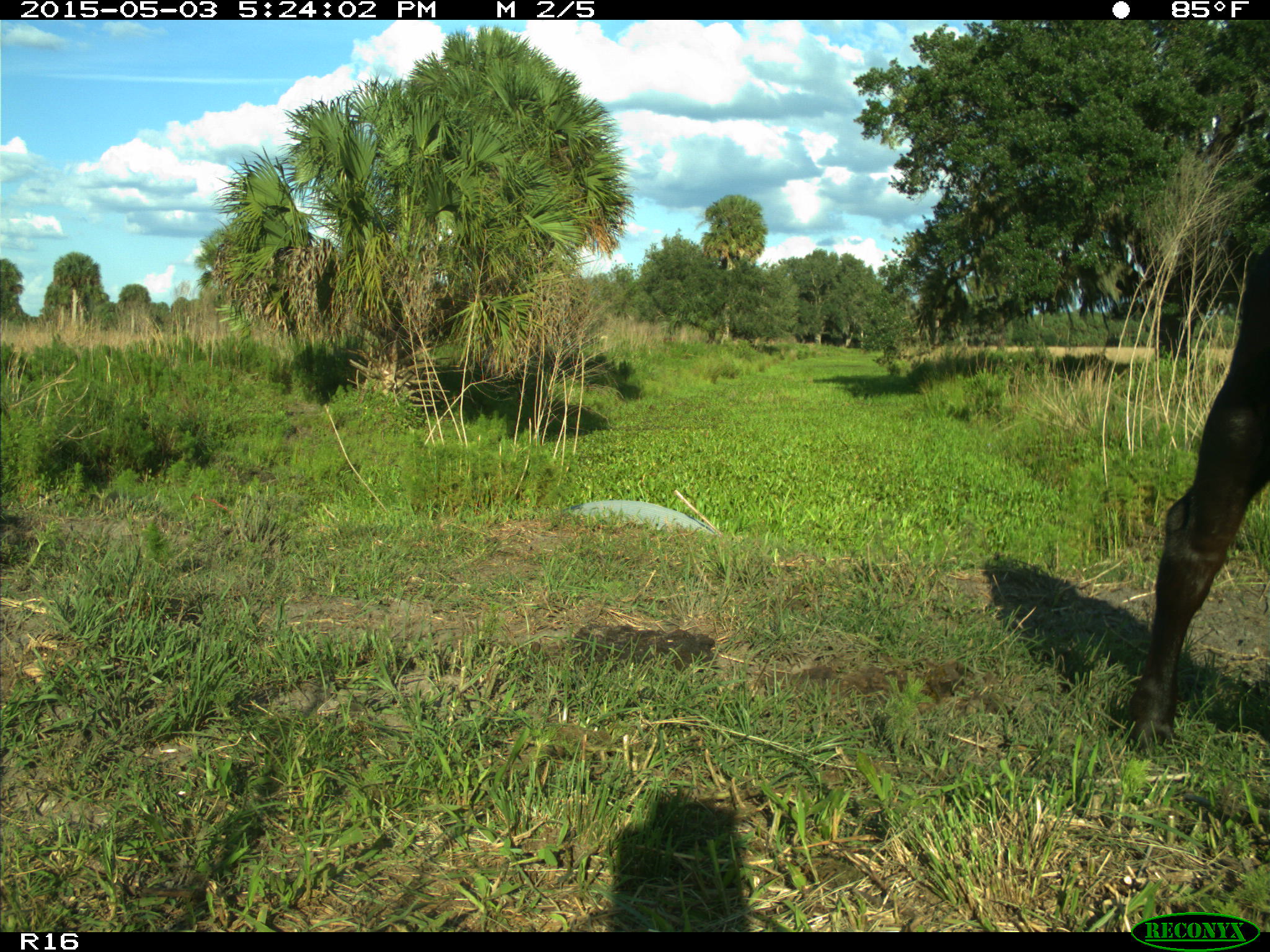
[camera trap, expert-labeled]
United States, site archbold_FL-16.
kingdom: Animalia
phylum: Chordata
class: Mammalia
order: Artiodactyla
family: Bovidae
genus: Bos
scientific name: Bos taurus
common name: domestic cow